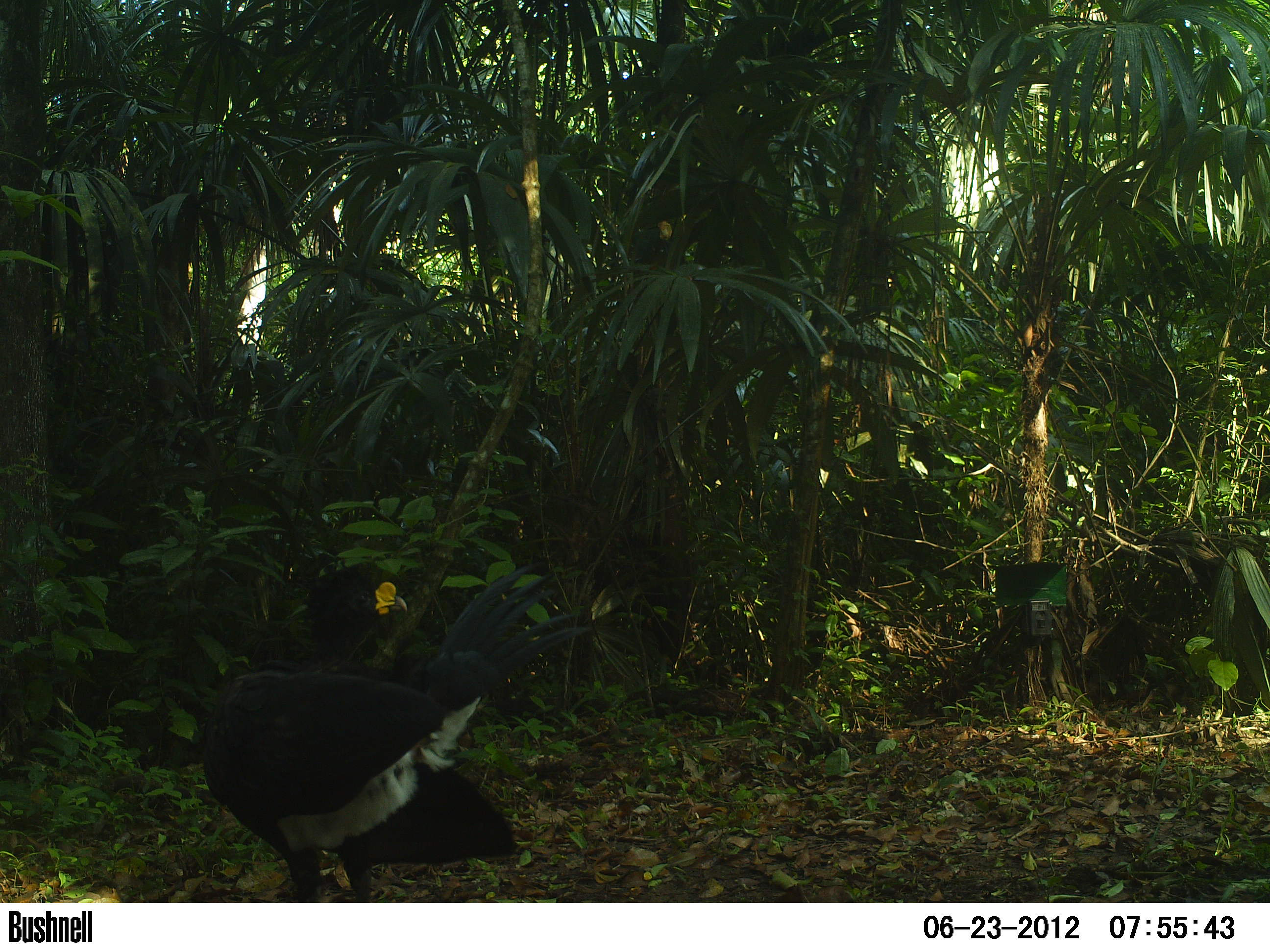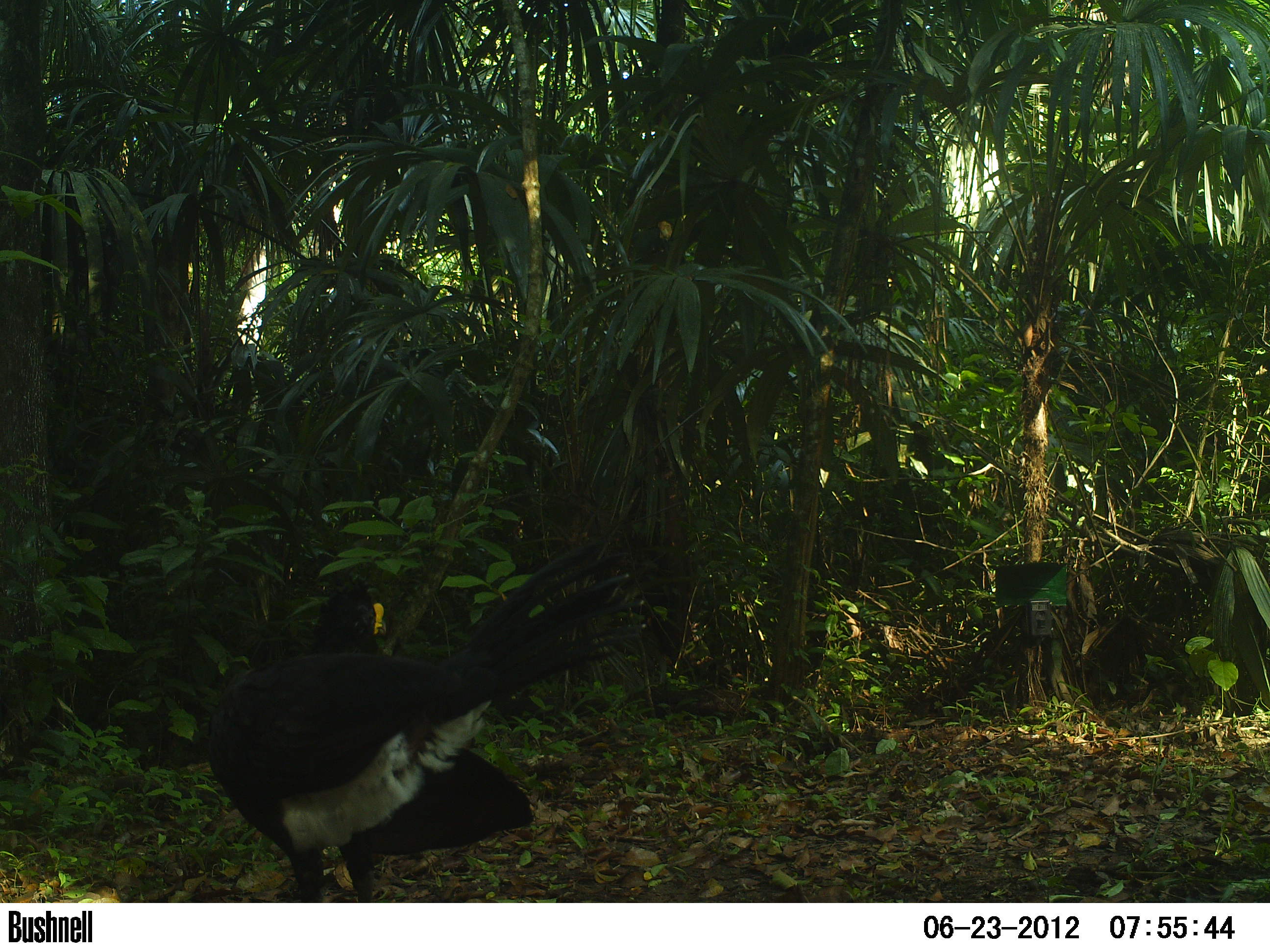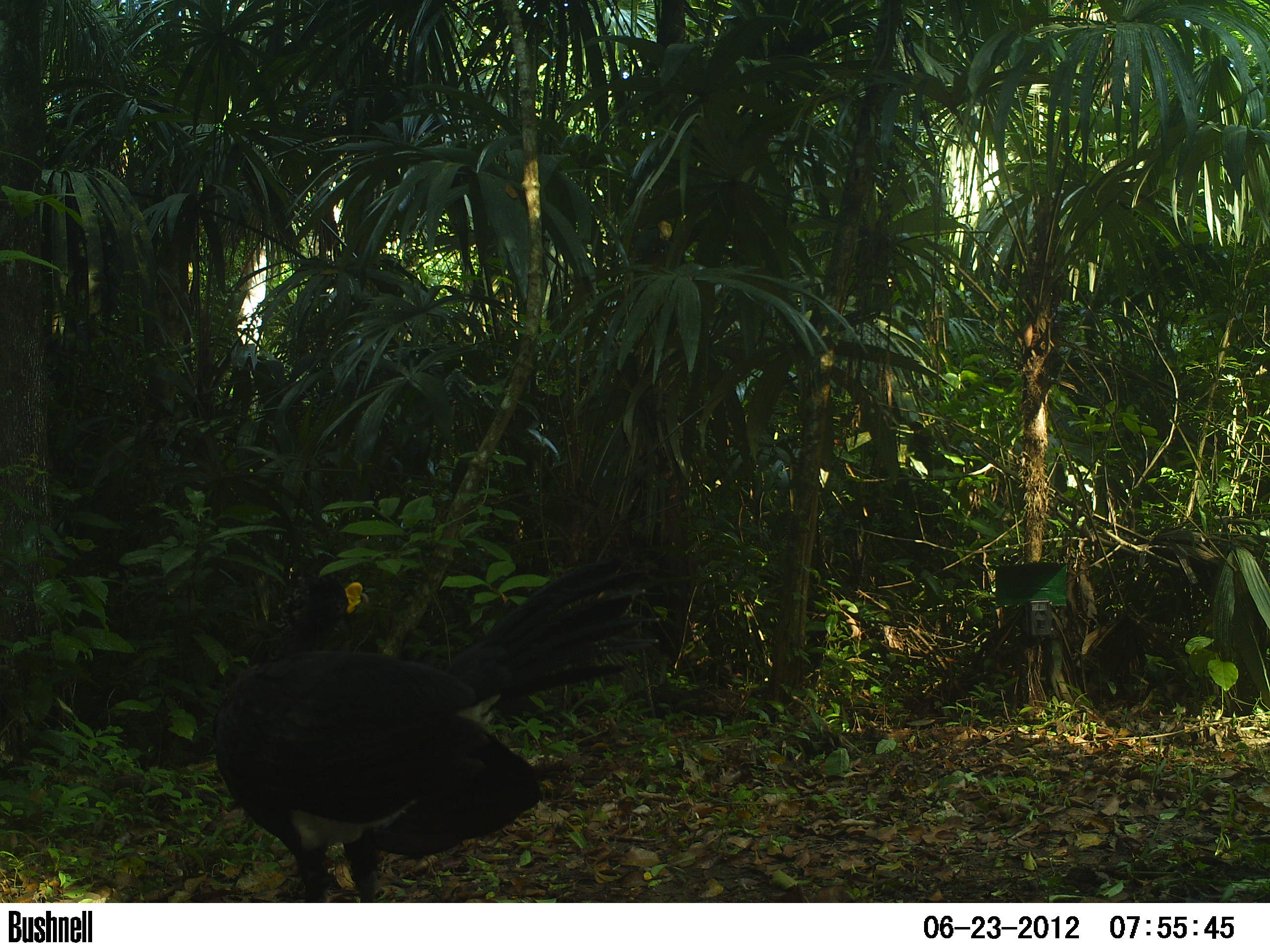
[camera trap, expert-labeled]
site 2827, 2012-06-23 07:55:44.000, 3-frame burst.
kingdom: Animalia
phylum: Chordata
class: Aves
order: Galliformes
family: Cracidae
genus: Crax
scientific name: Crax rubra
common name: great curassow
Crax rubra (great curassow), count 1, age adult, sex male.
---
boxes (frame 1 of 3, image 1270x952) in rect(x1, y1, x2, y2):
crax rubra: rect(200, 561, 588, 903)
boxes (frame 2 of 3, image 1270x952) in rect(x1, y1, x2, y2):
crax rubra: rect(205, 534, 641, 903)